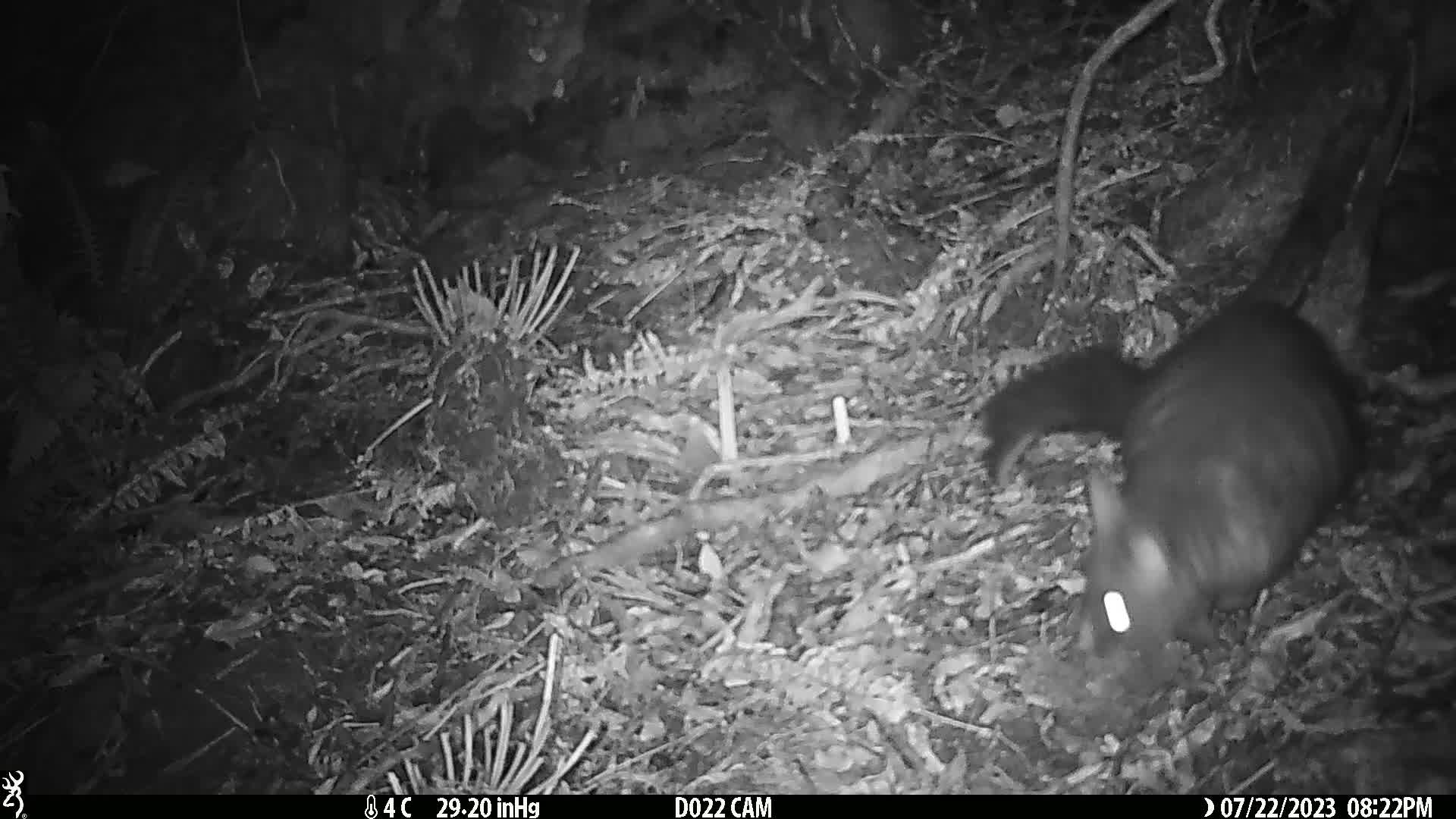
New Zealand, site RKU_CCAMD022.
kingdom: Animalia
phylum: Chordata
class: Mammalia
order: Diprotodontia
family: Phalangeridae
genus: Trichosurus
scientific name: Trichosurus vulpecula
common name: common brushtail possum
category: possum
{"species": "possum (common brushtail possum) (Trichosurus vulpecula)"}